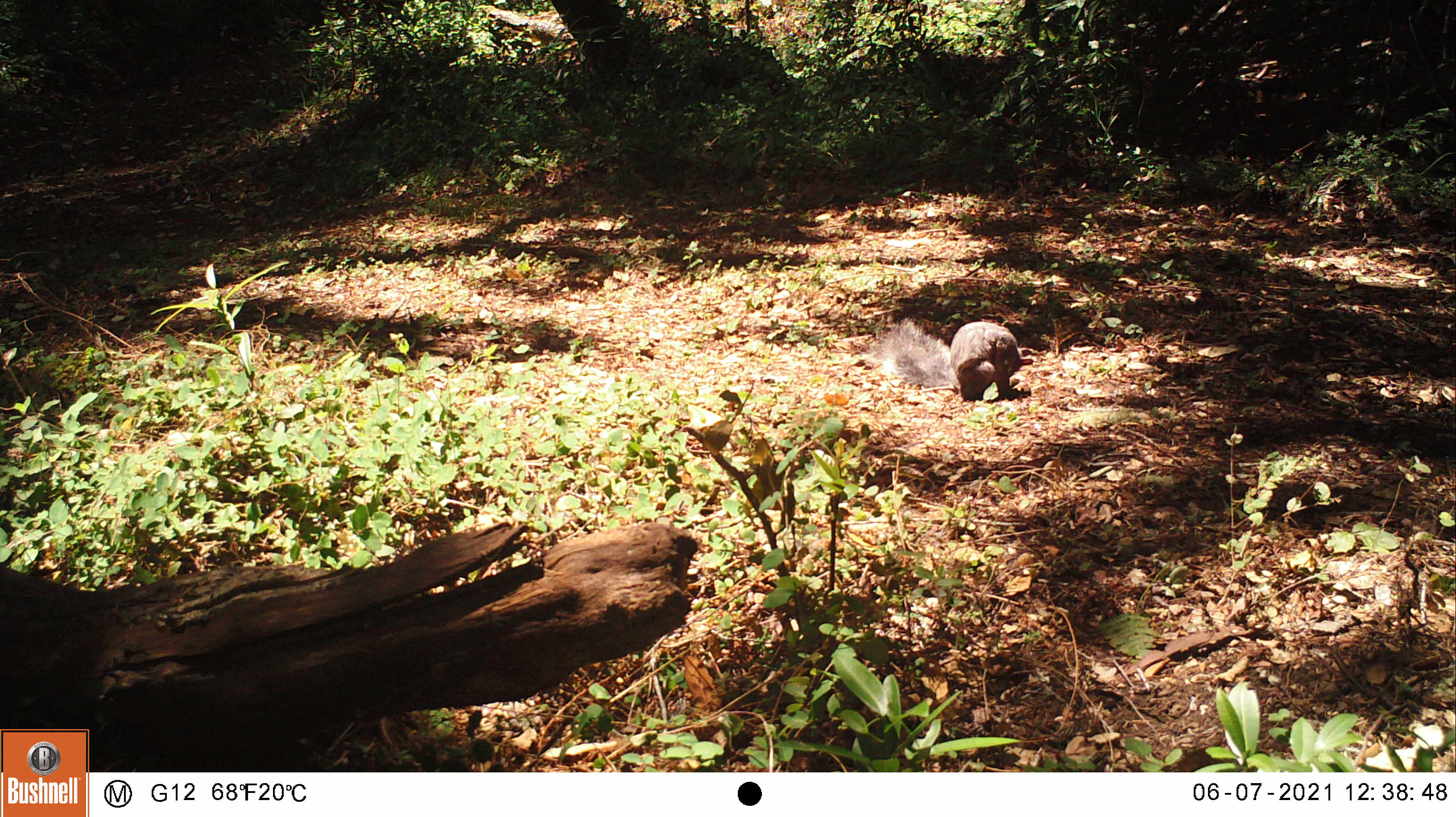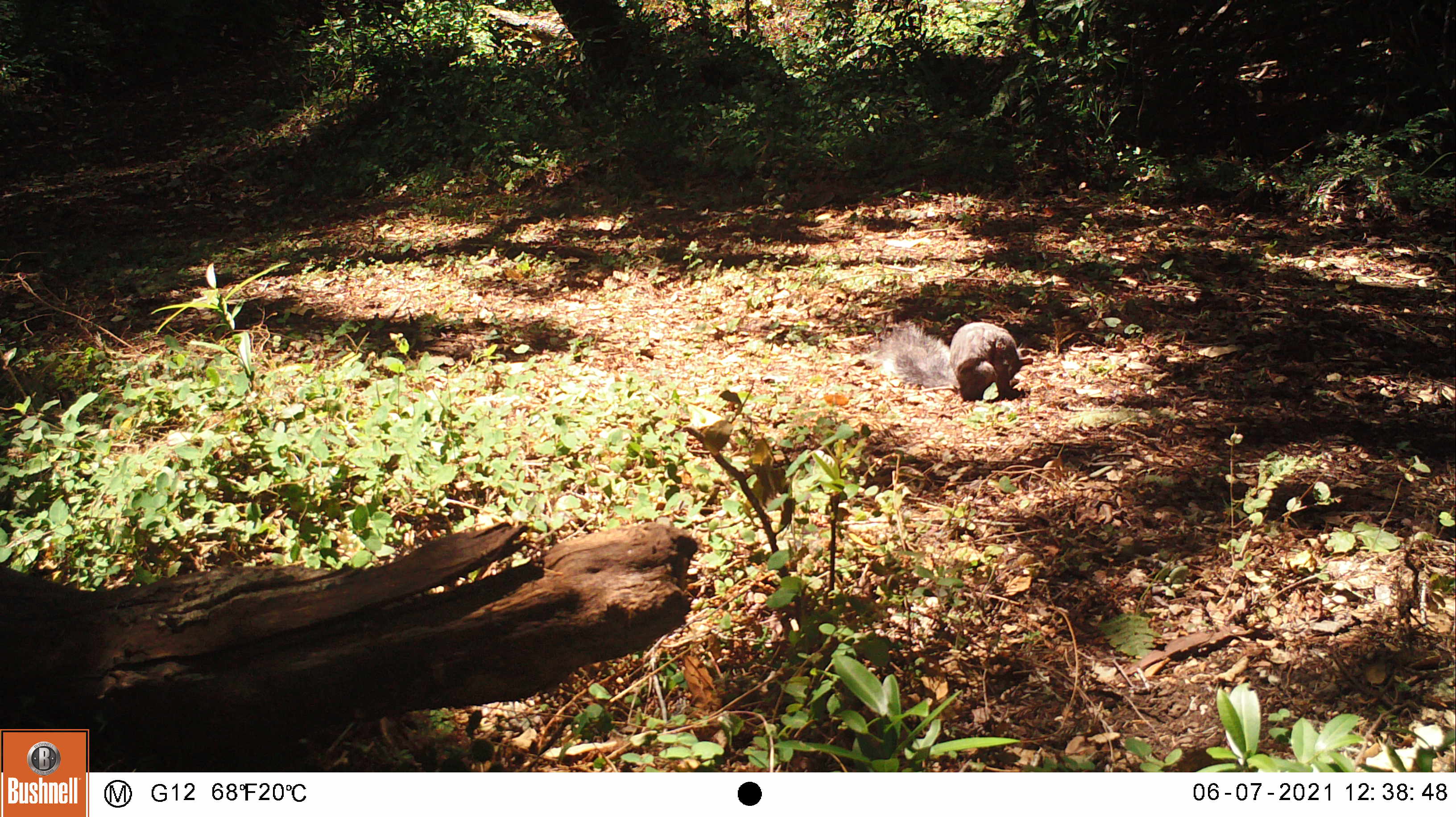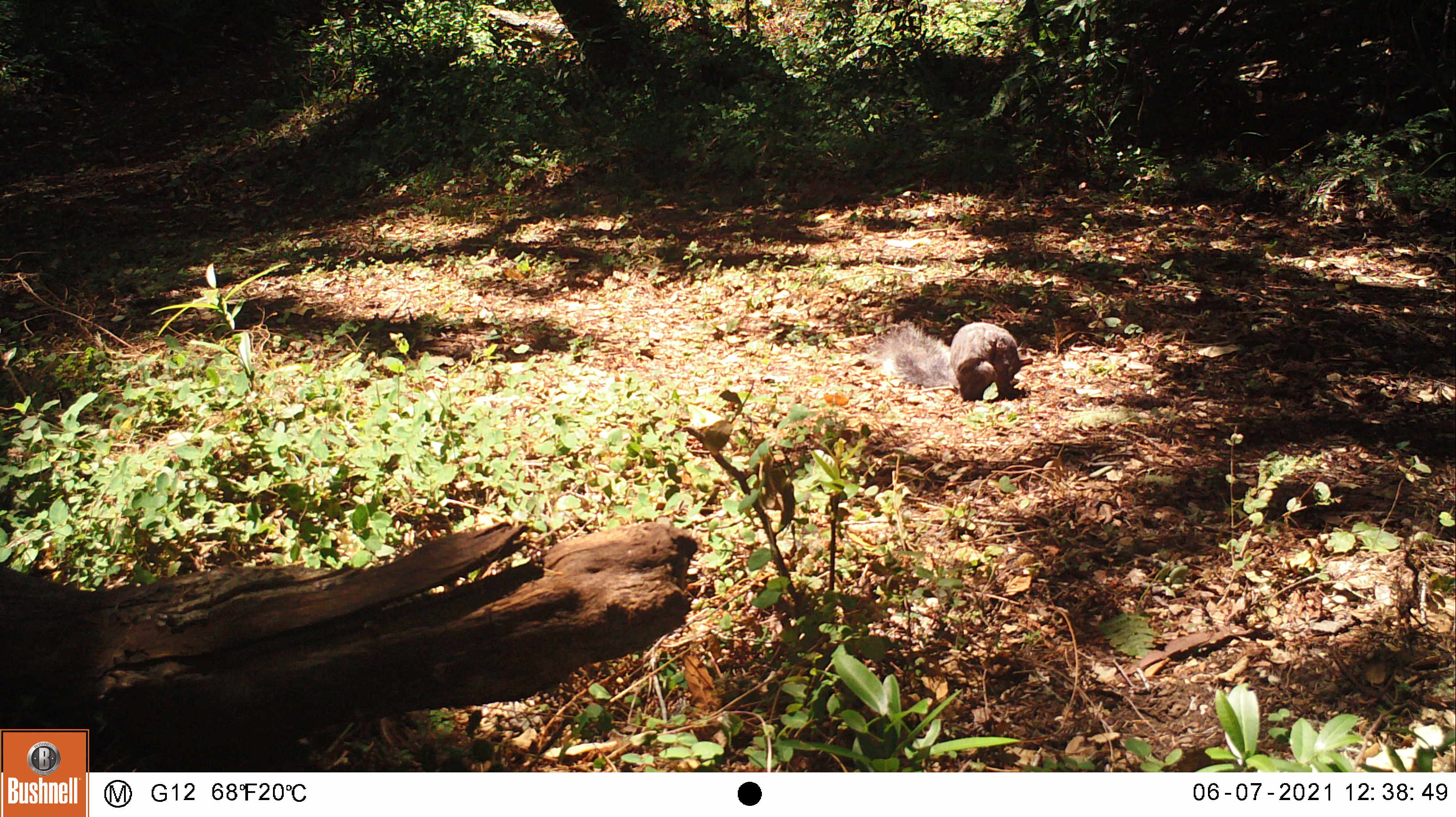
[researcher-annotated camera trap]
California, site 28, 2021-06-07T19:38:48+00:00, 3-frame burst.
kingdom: Animalia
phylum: Chordata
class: Mammalia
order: Rodentia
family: Sciuridae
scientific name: Sciuridae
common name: squirrel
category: unknown squirrel